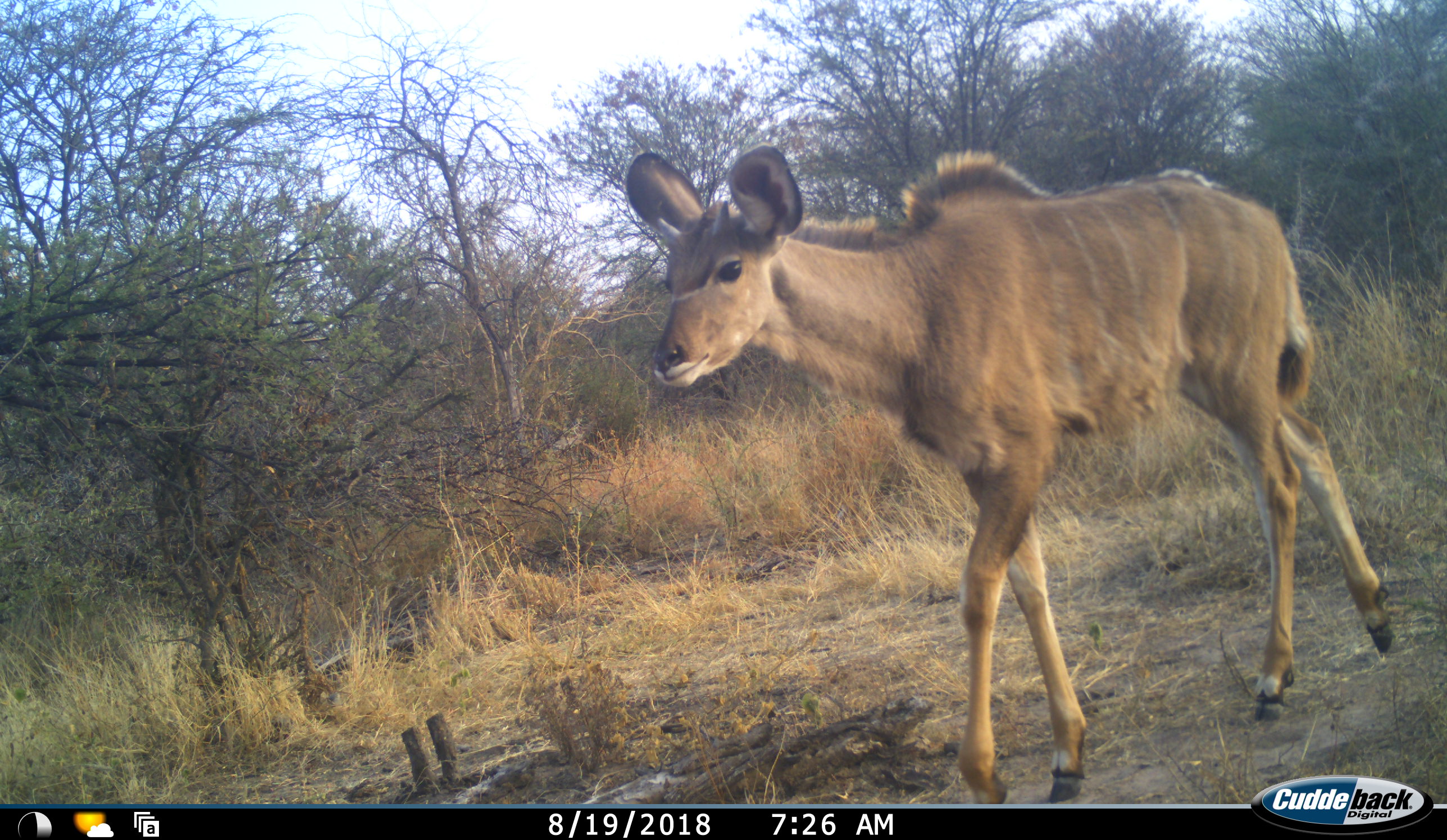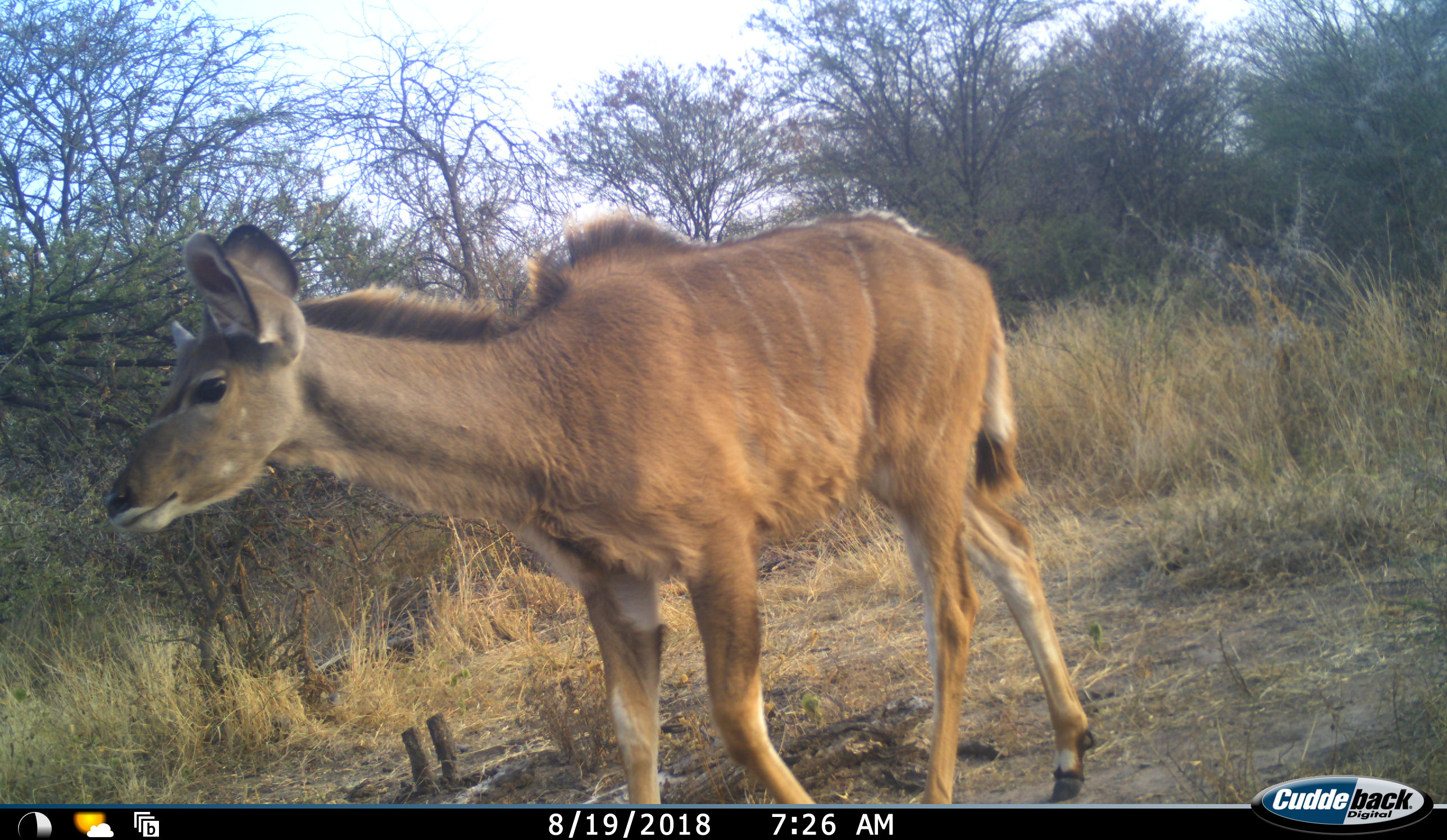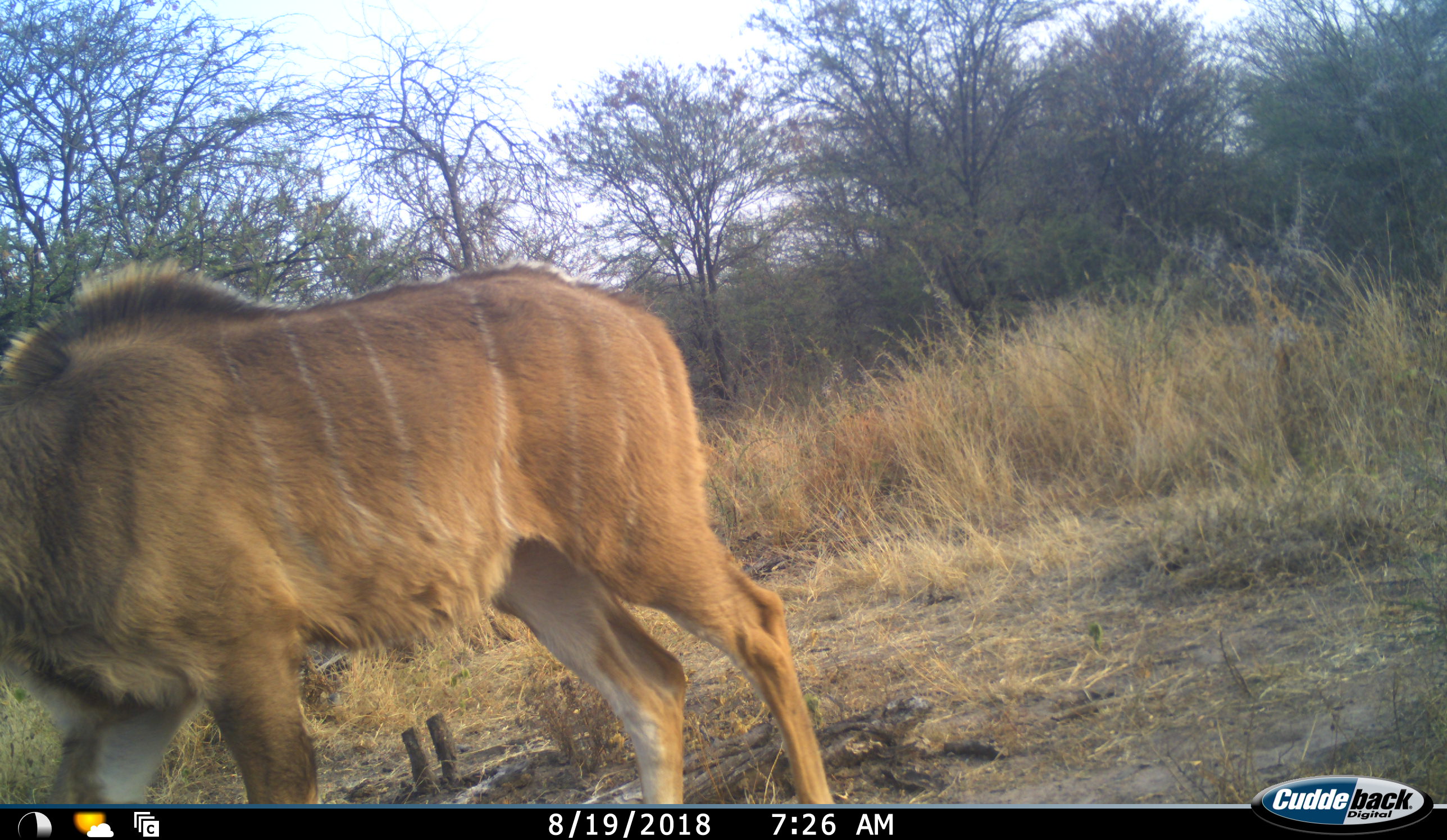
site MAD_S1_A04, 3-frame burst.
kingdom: Animalia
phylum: Chordata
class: Mammalia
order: Artiodactyla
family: Bovidae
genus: Tragelaphus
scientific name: Tragelaphus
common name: kudu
Kudu (Tragelaphus), count 1. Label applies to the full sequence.